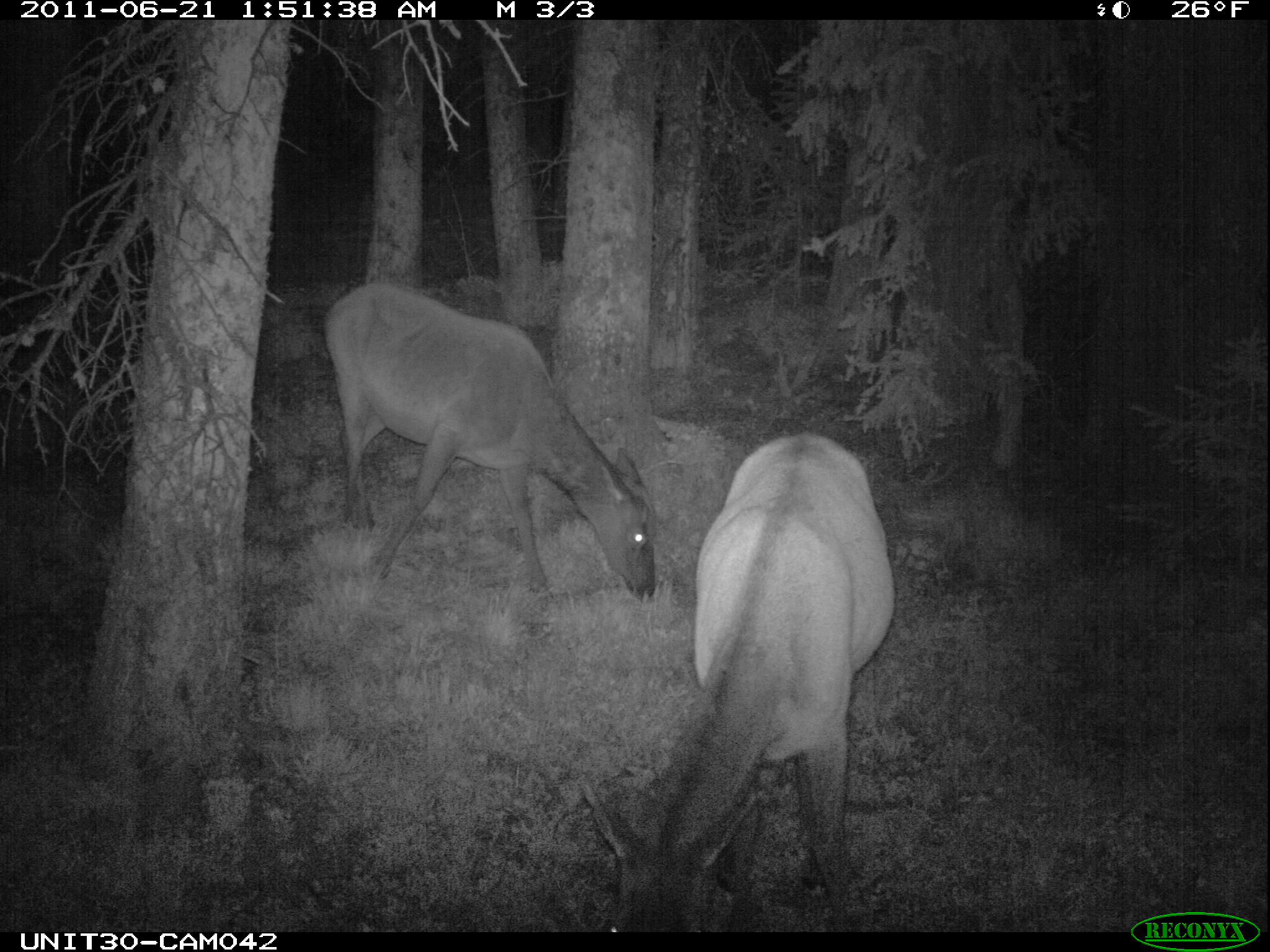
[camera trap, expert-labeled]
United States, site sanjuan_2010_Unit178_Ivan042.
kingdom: Animalia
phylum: Chordata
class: Mammalia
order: Artiodactyla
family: Cervidae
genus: Cervus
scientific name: Cervus elaphus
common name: red deer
Cervus elaphus (red deer).